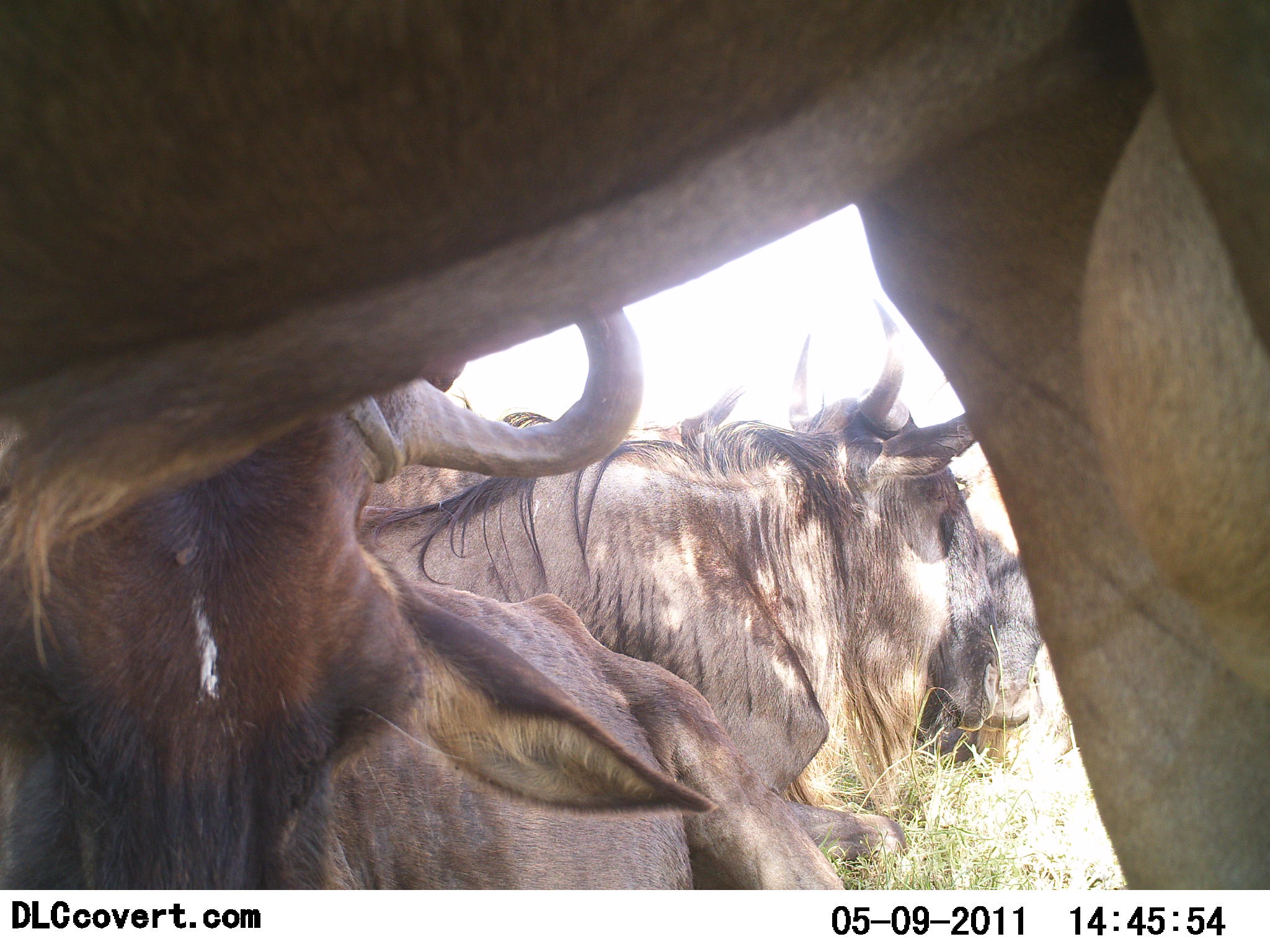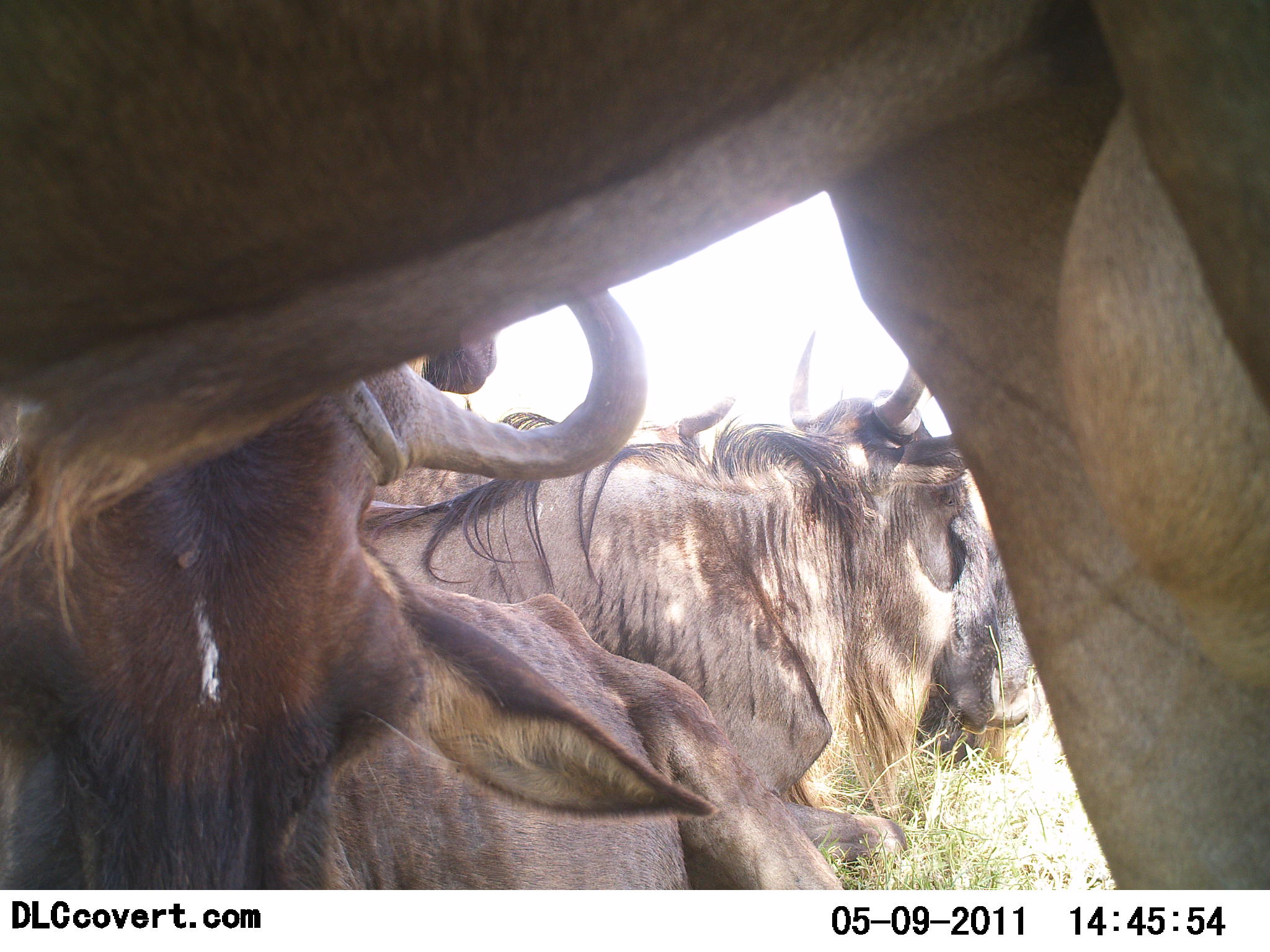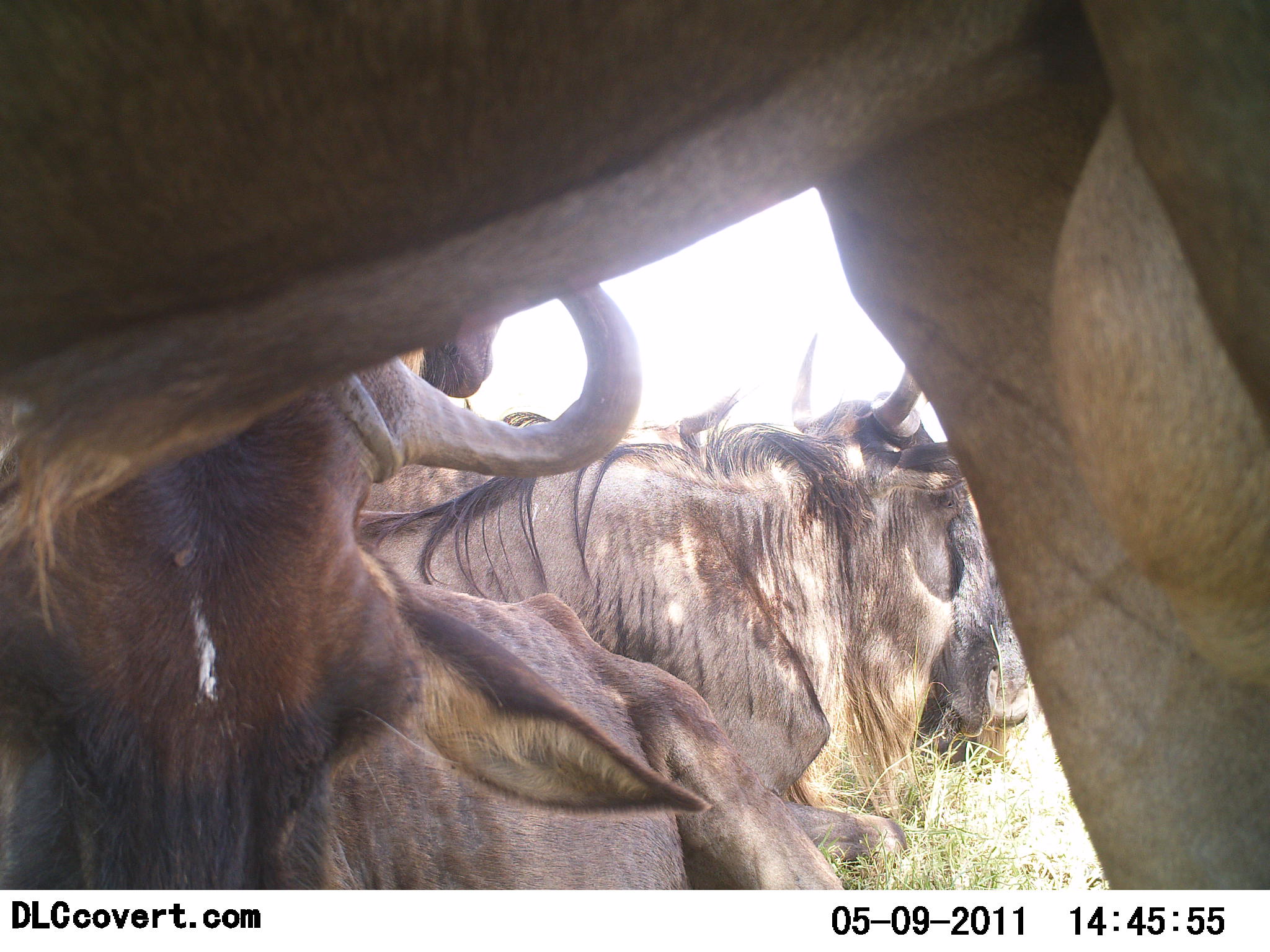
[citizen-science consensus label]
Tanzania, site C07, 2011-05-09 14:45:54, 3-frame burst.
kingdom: Animalia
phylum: Chordata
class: Mammalia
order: Artiodactyla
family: Bovidae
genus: Connochaetes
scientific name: Connochaetes taurinus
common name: blue wildebeest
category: wildebeest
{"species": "wildebeest (blue wildebeest) (Connochaetes taurinus)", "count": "3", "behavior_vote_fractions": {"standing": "80%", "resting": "80%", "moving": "0%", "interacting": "0%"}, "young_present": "0%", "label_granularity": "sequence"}